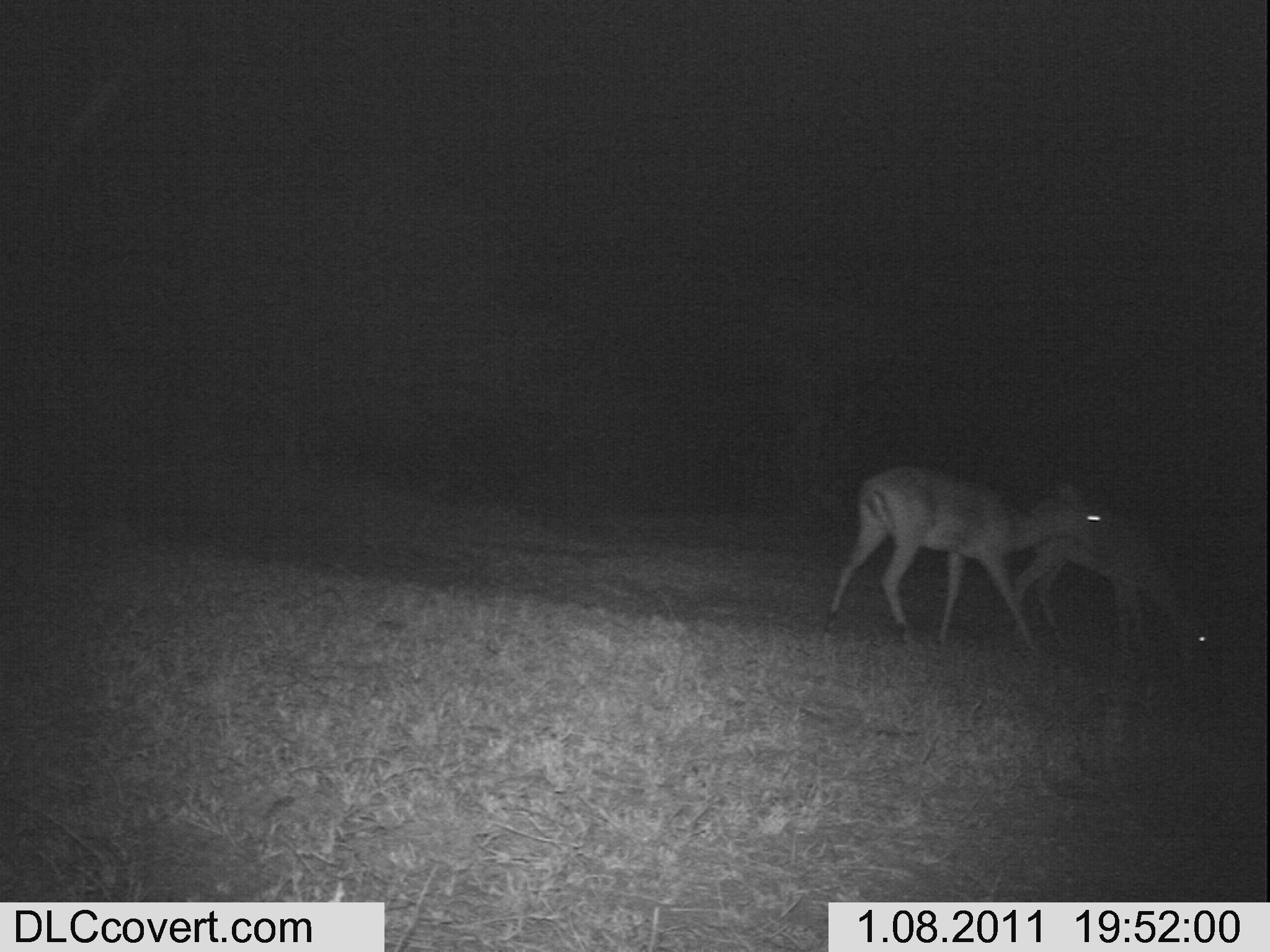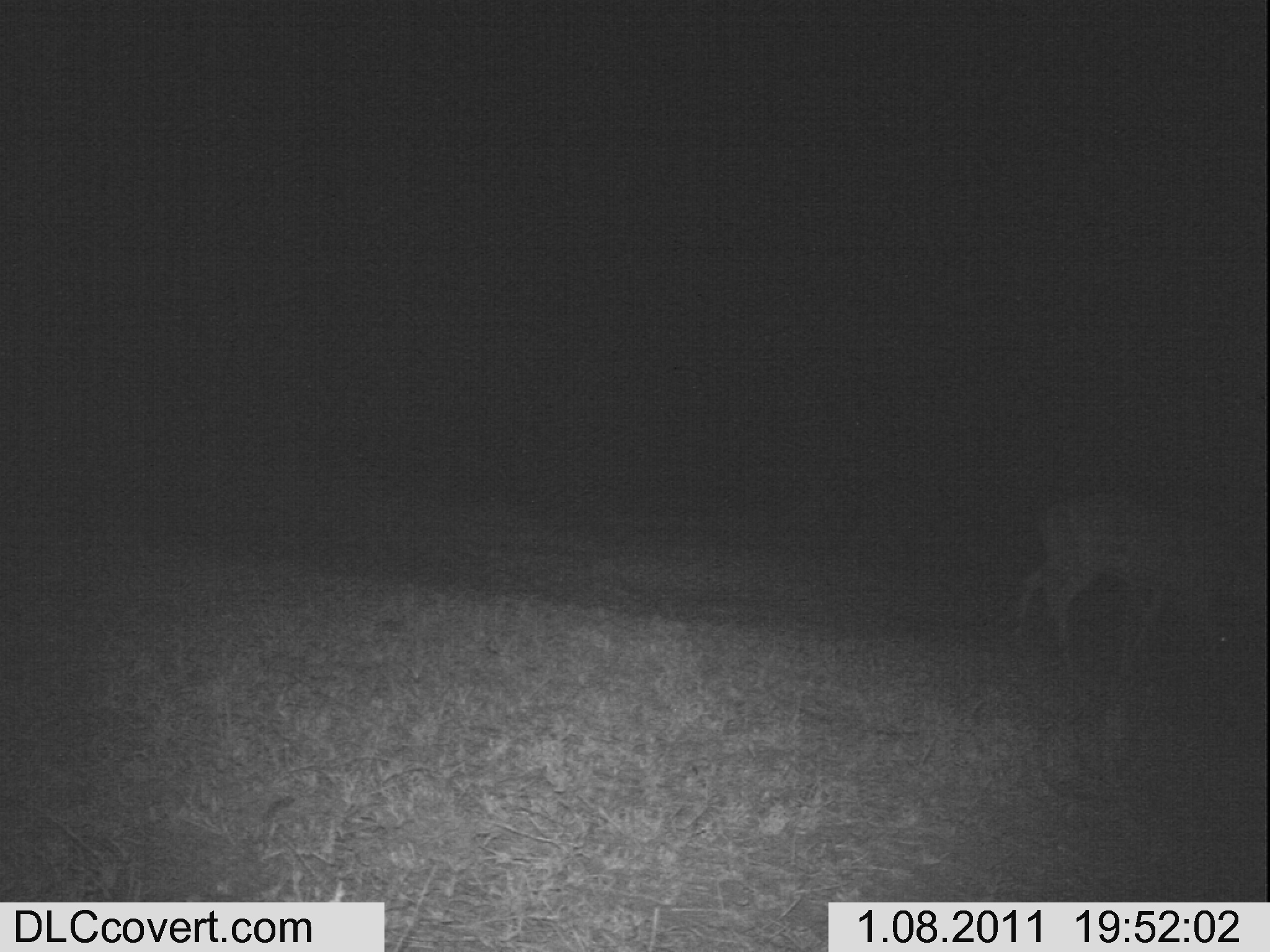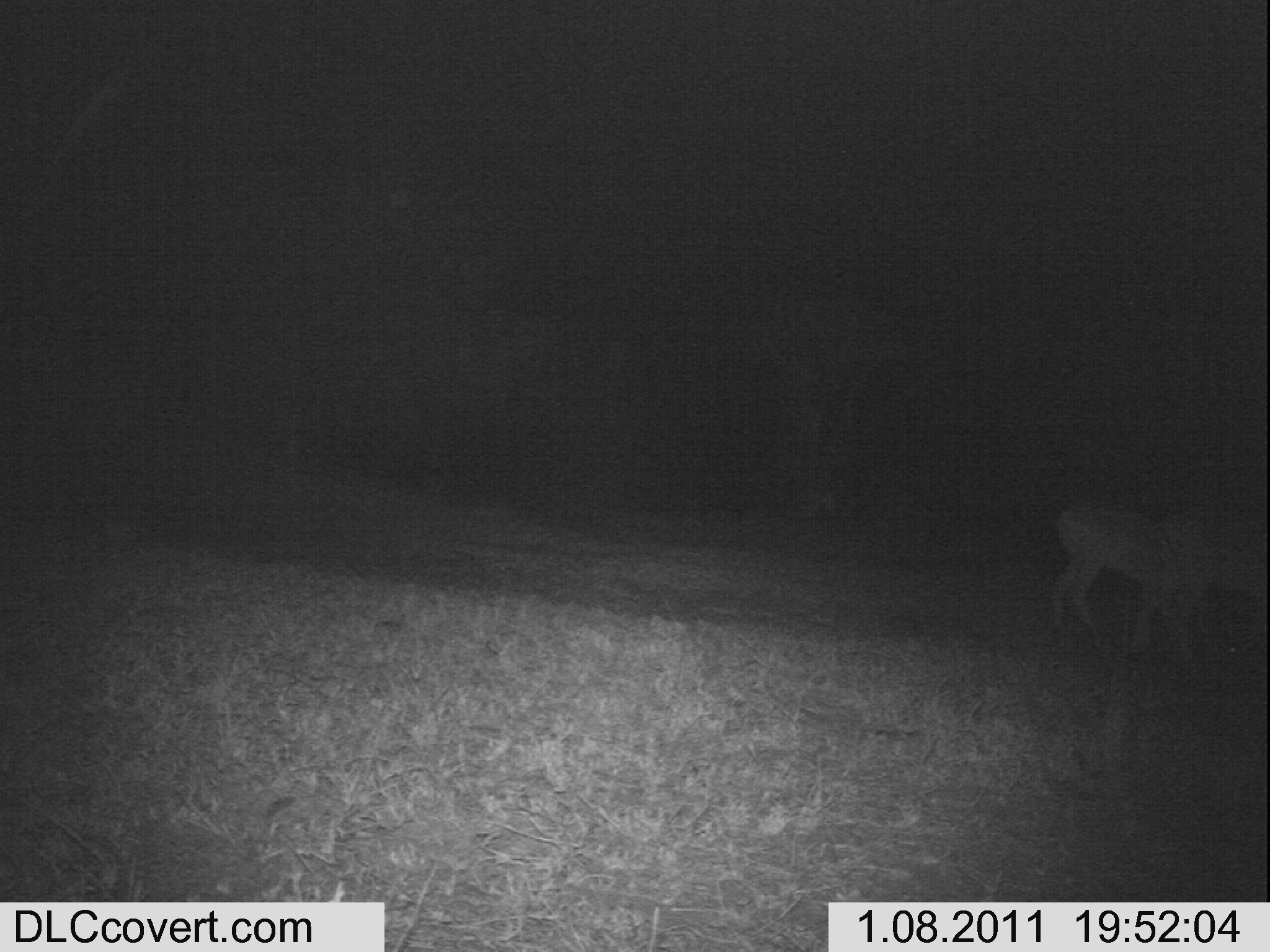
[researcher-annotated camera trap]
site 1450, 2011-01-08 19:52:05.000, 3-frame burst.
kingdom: Animalia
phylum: Chordata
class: Mammalia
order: Artiodactyla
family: Bovidae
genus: Aepyceros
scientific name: Aepyceros melampus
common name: impala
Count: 2.